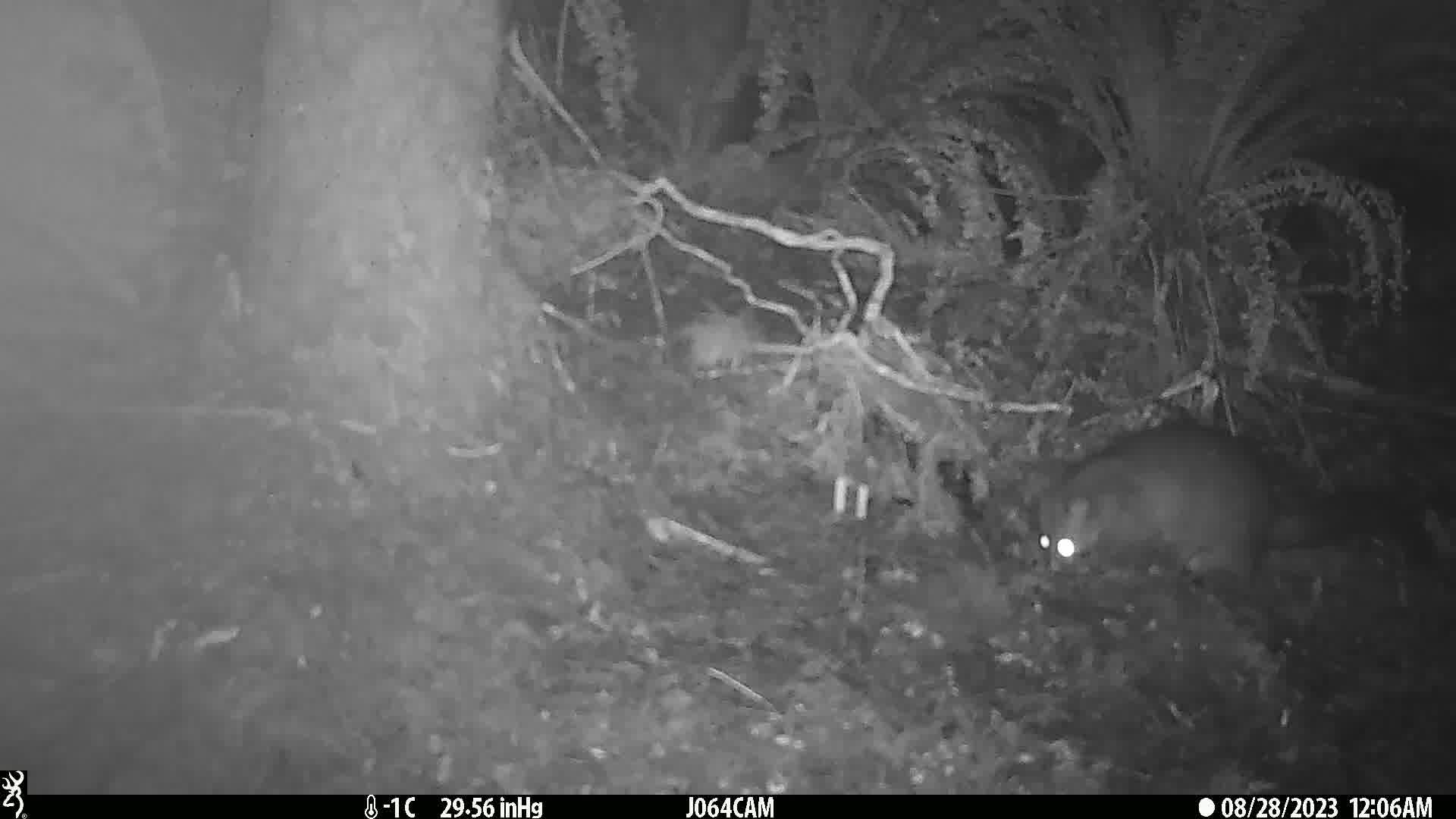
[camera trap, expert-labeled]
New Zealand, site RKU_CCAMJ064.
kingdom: Animalia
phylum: Chordata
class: Mammalia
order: Diprotodontia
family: Phalangeridae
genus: Trichosurus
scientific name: Trichosurus vulpecula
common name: common brushtail possum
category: possum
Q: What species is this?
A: Possum (common brushtail possum) (Trichosurus vulpecula).